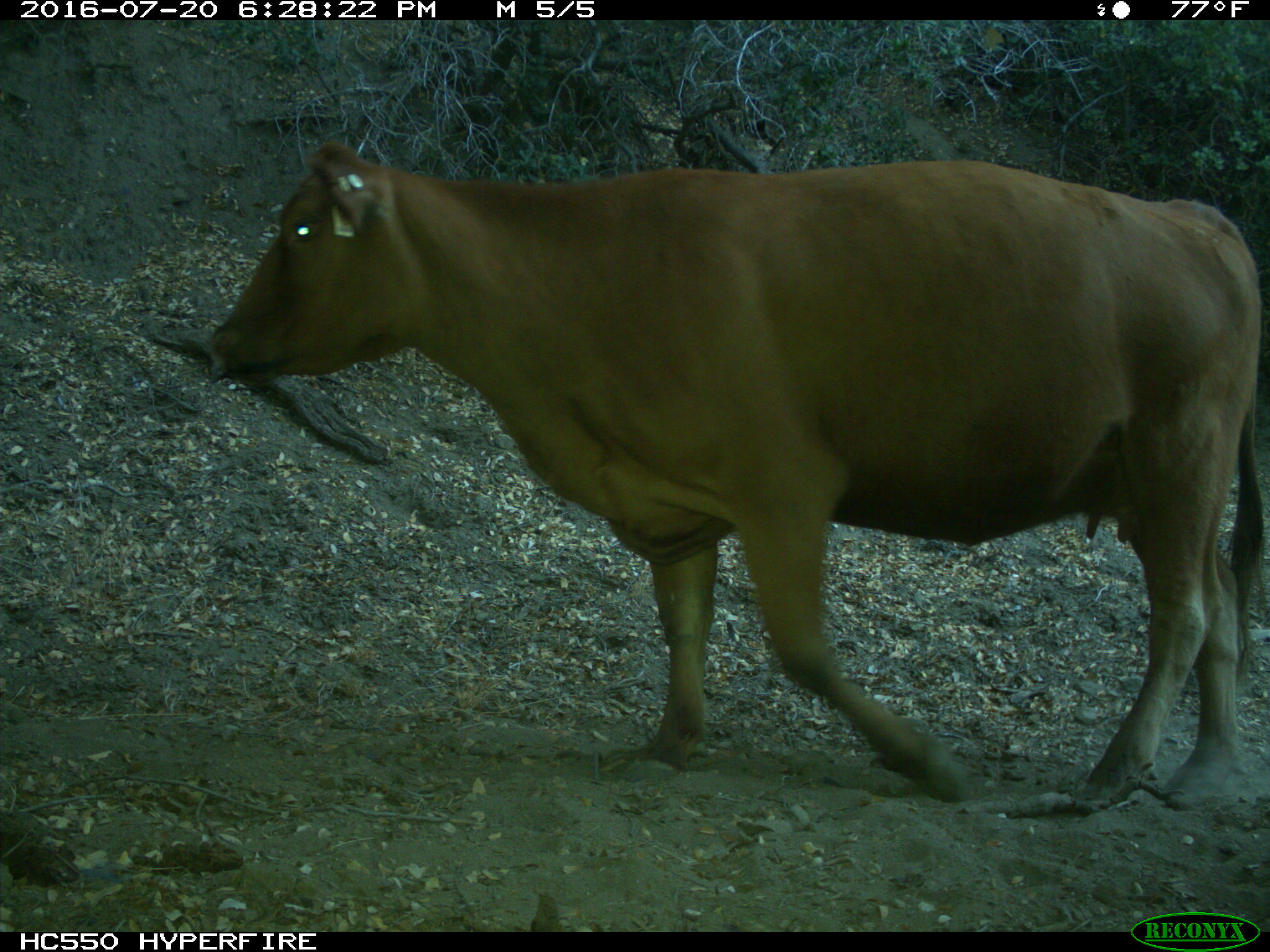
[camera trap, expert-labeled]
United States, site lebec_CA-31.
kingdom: Animalia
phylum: Chordata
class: Mammalia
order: Artiodactyla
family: Bovidae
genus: Bos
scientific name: Bos taurus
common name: domestic cow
Bos taurus (domestic cow).